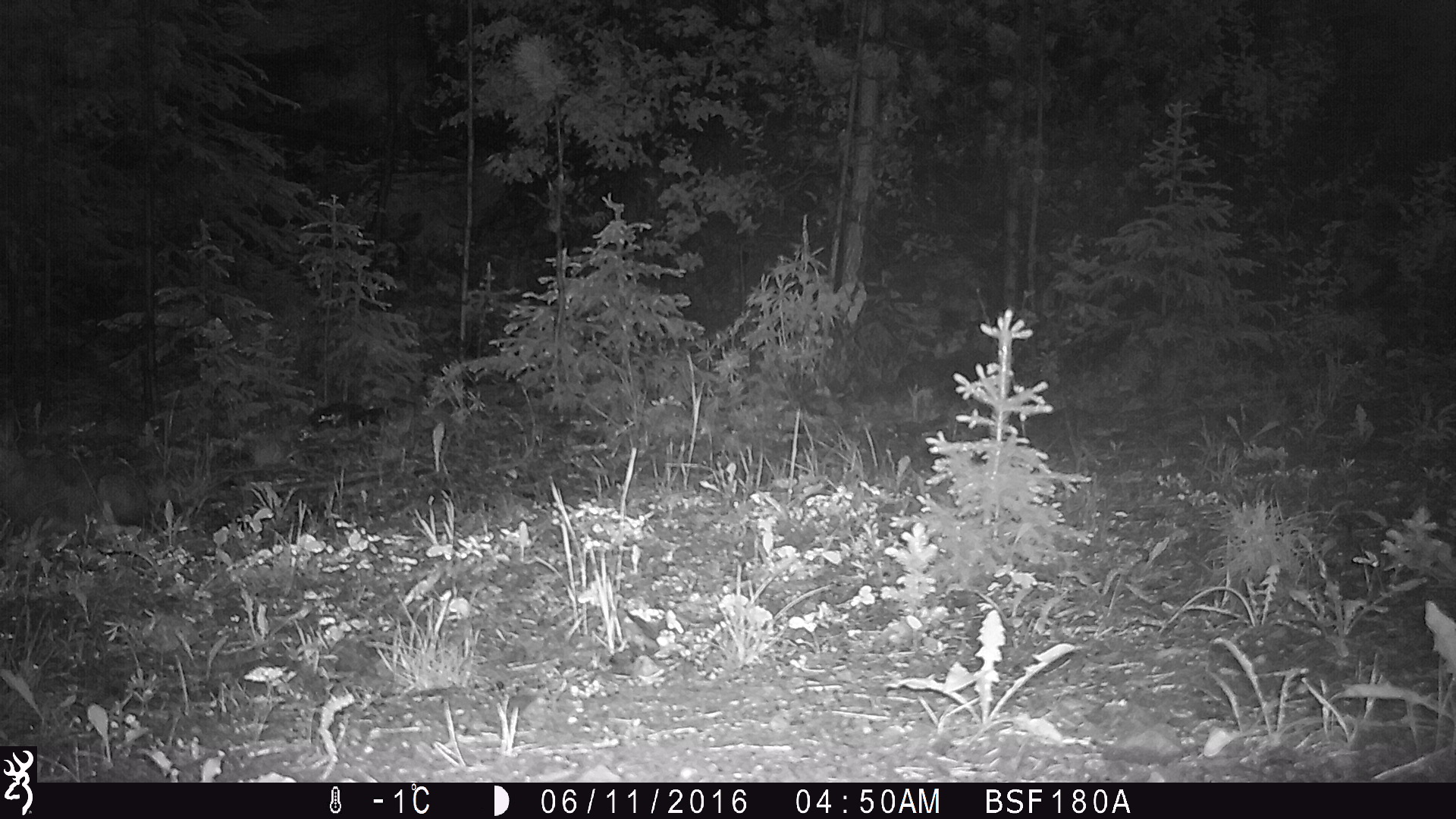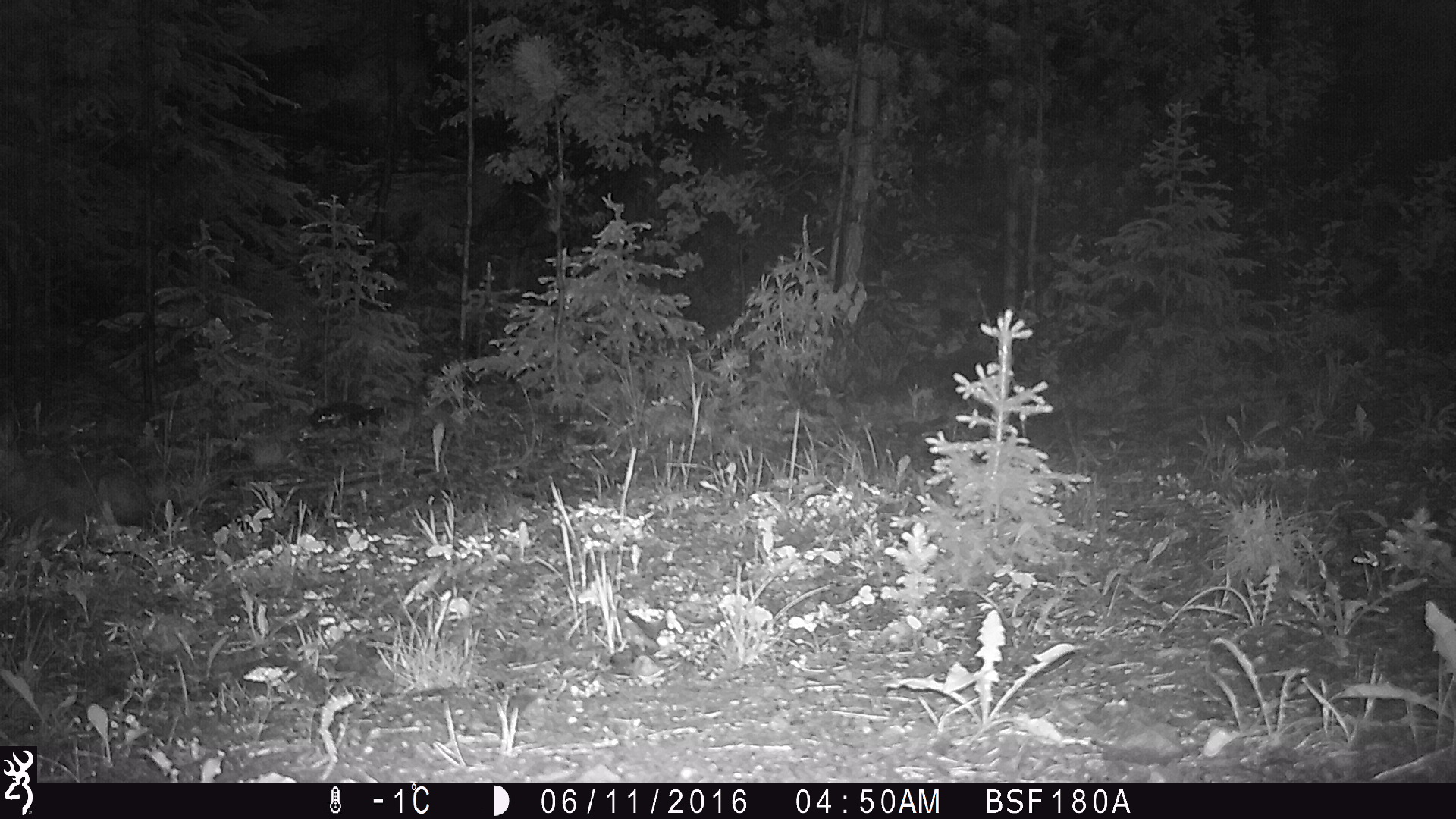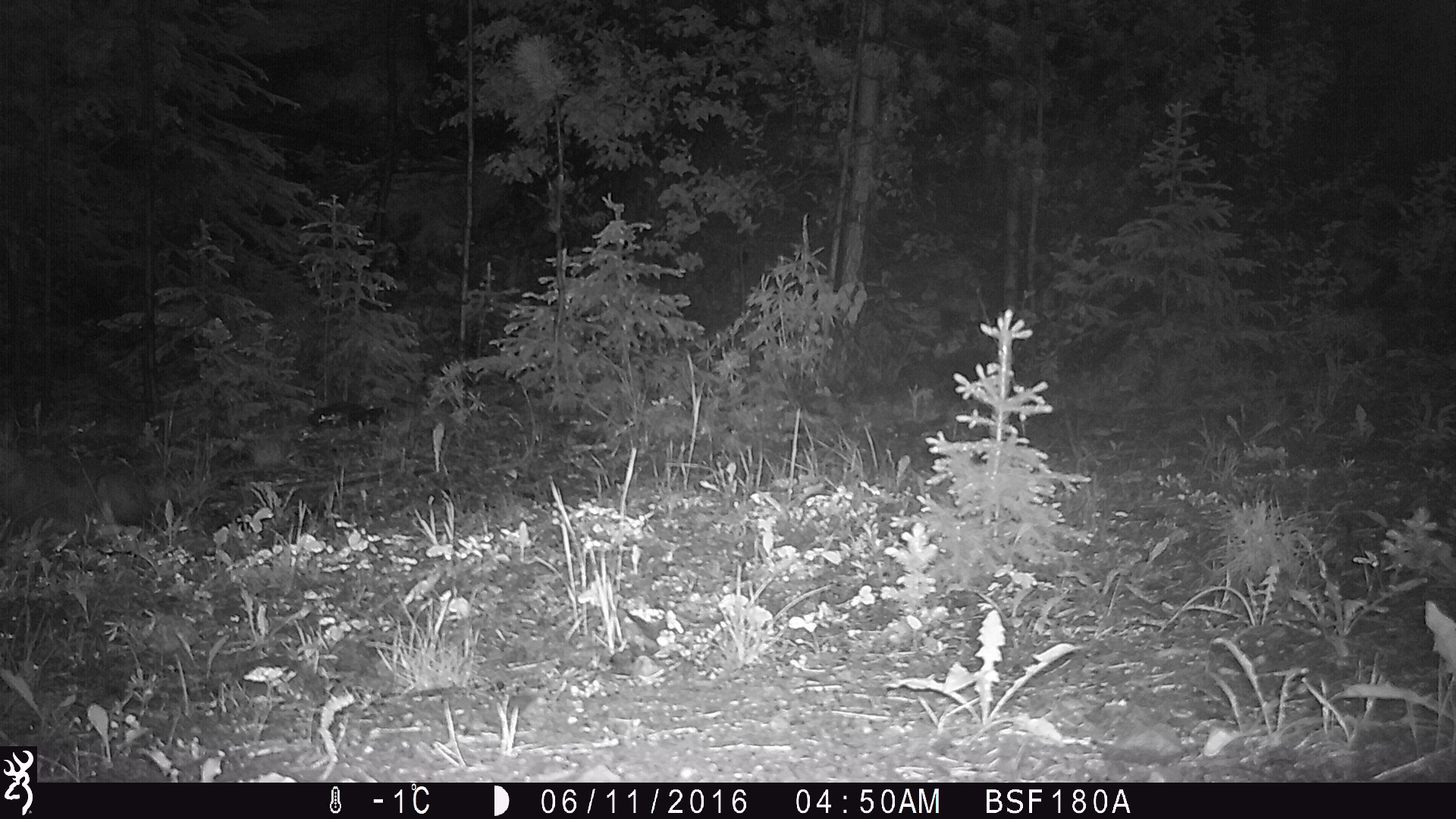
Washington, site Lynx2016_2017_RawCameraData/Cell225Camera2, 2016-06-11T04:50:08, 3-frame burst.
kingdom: Animalia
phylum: Chordata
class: Mammalia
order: Lagomorpha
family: Leporidae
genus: Lepus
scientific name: Lepus americanus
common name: snowshoe hare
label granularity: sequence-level